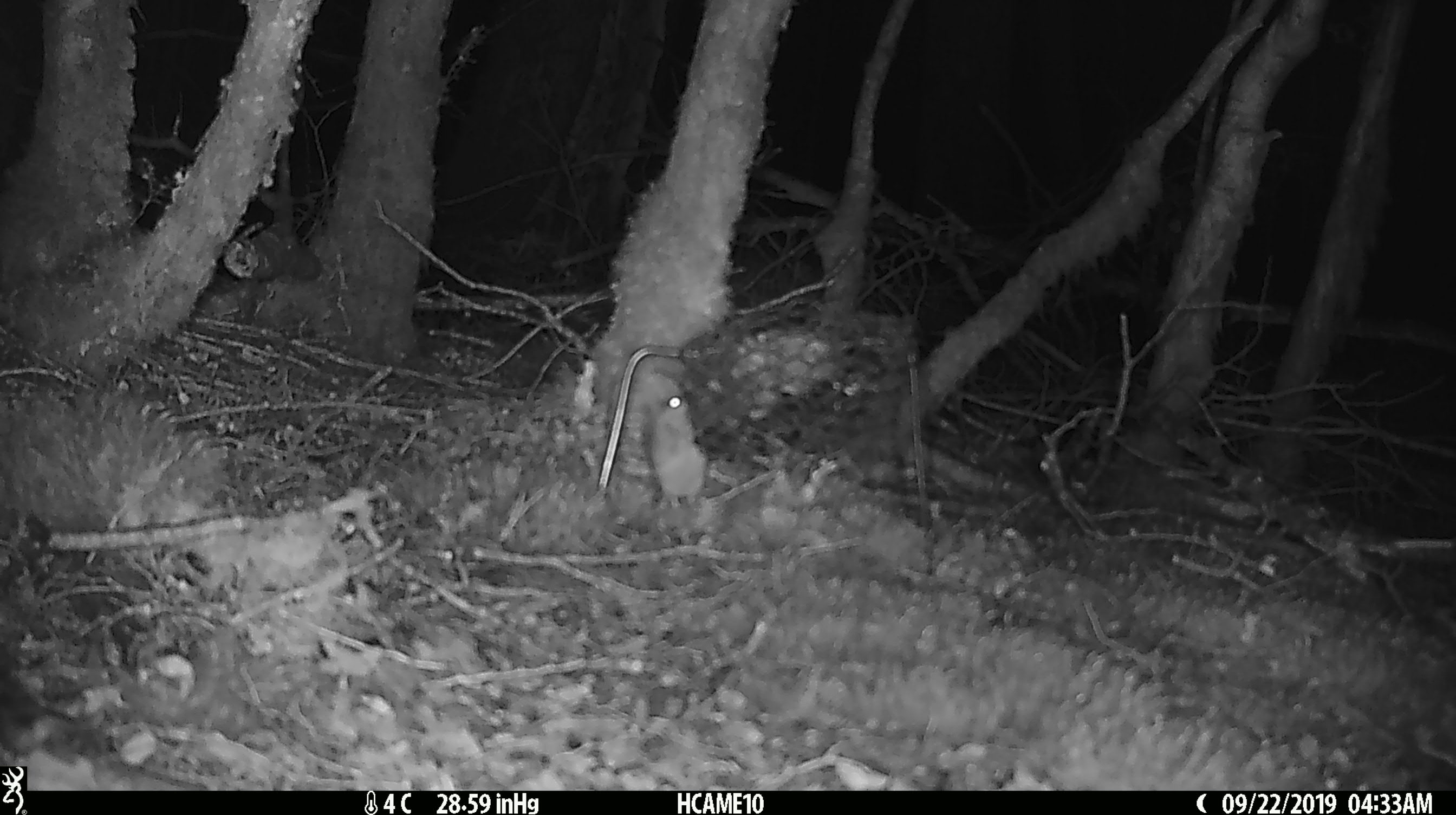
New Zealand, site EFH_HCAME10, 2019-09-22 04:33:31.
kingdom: Animalia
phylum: Chordata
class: Mammalia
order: Rodentia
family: Muridae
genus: Mus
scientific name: Mus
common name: mouse